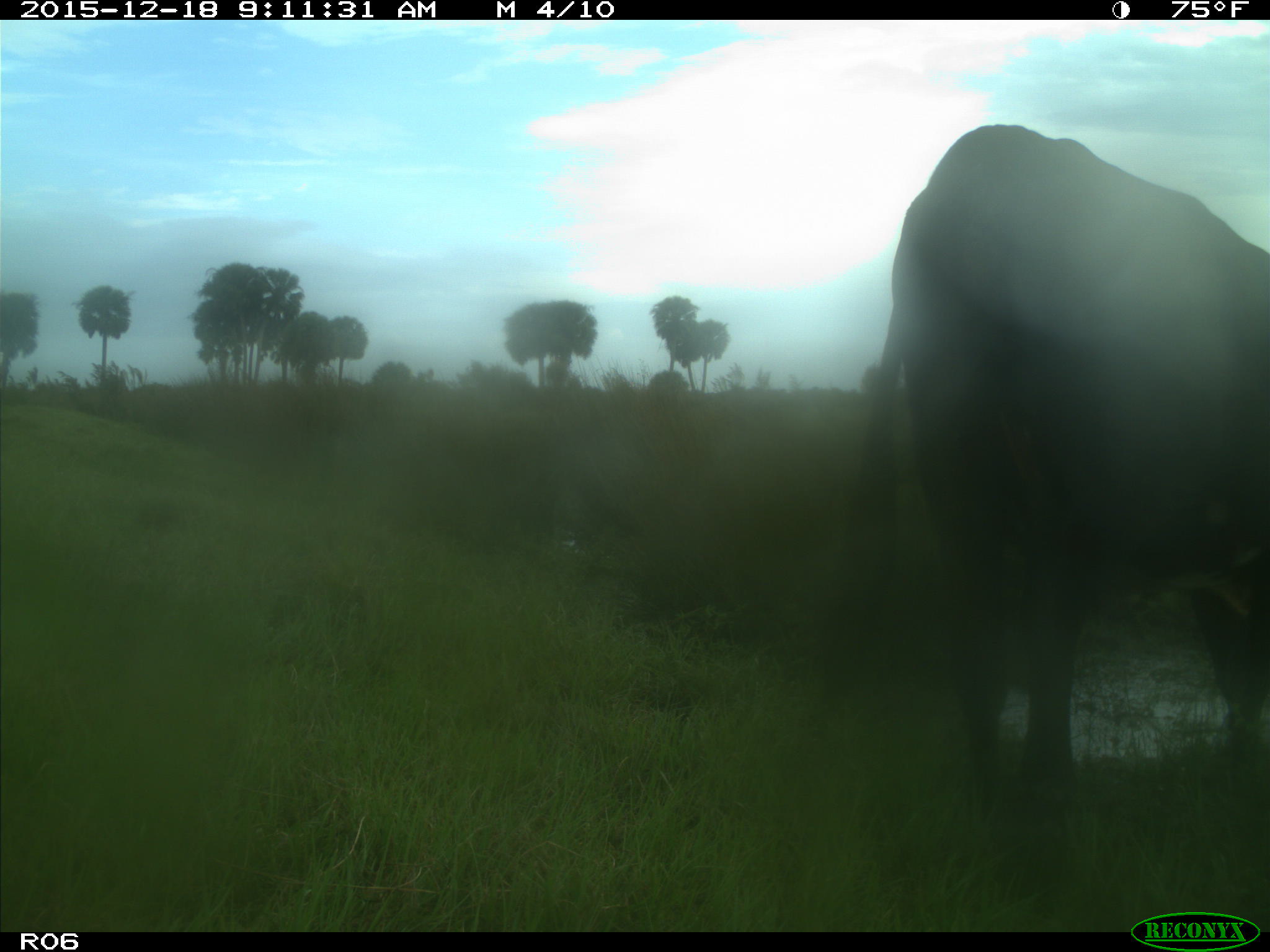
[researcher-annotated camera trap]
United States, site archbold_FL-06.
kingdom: Animalia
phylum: Chordata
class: Mammalia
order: Artiodactyla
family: Bovidae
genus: Bos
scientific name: Bos taurus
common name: domestic cow